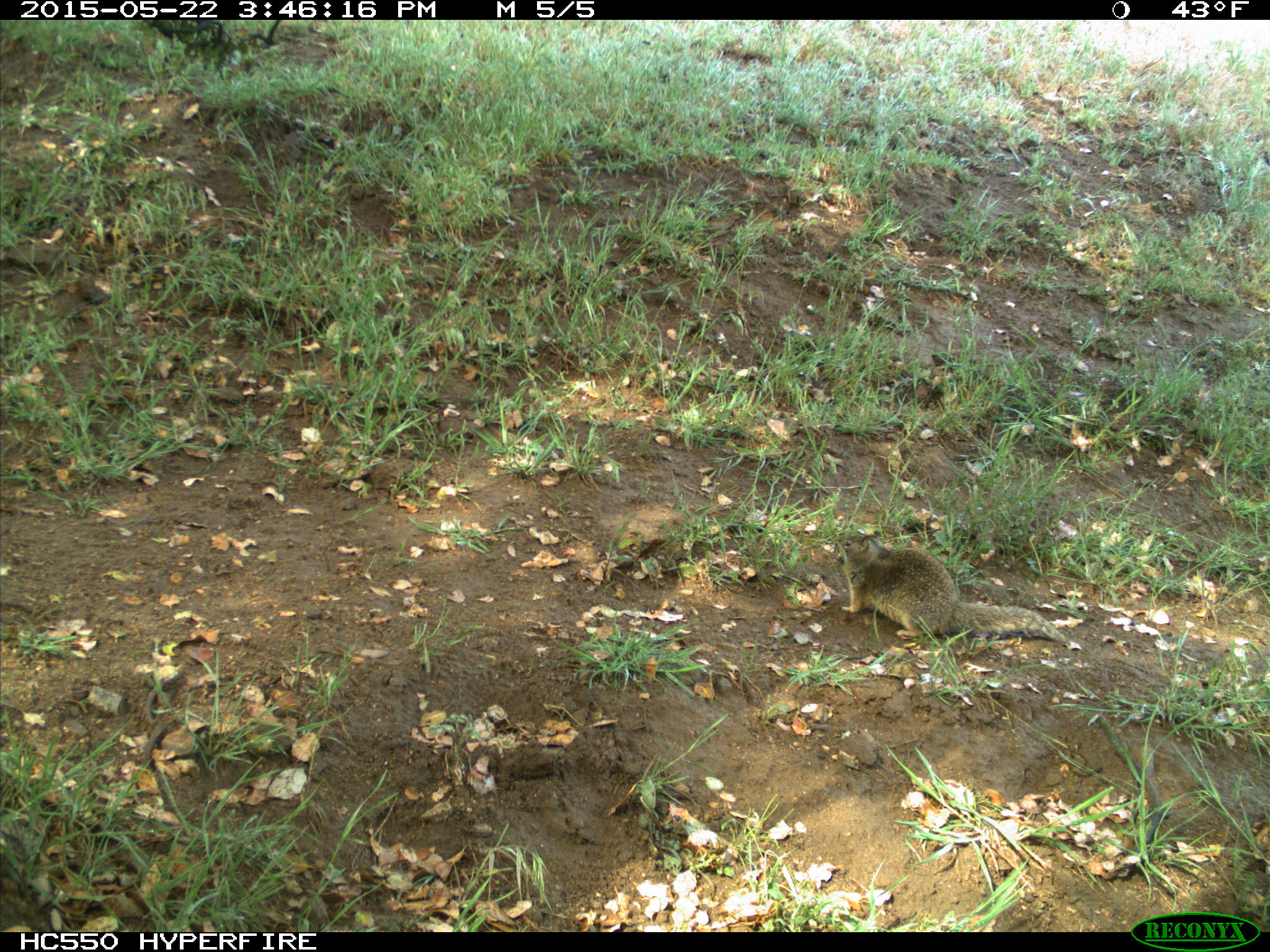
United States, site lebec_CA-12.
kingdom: Animalia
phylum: Chordata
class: Mammalia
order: Rodentia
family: Sciuridae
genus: Otospermophilus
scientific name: Otospermophilus beecheyi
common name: california ground squirrel